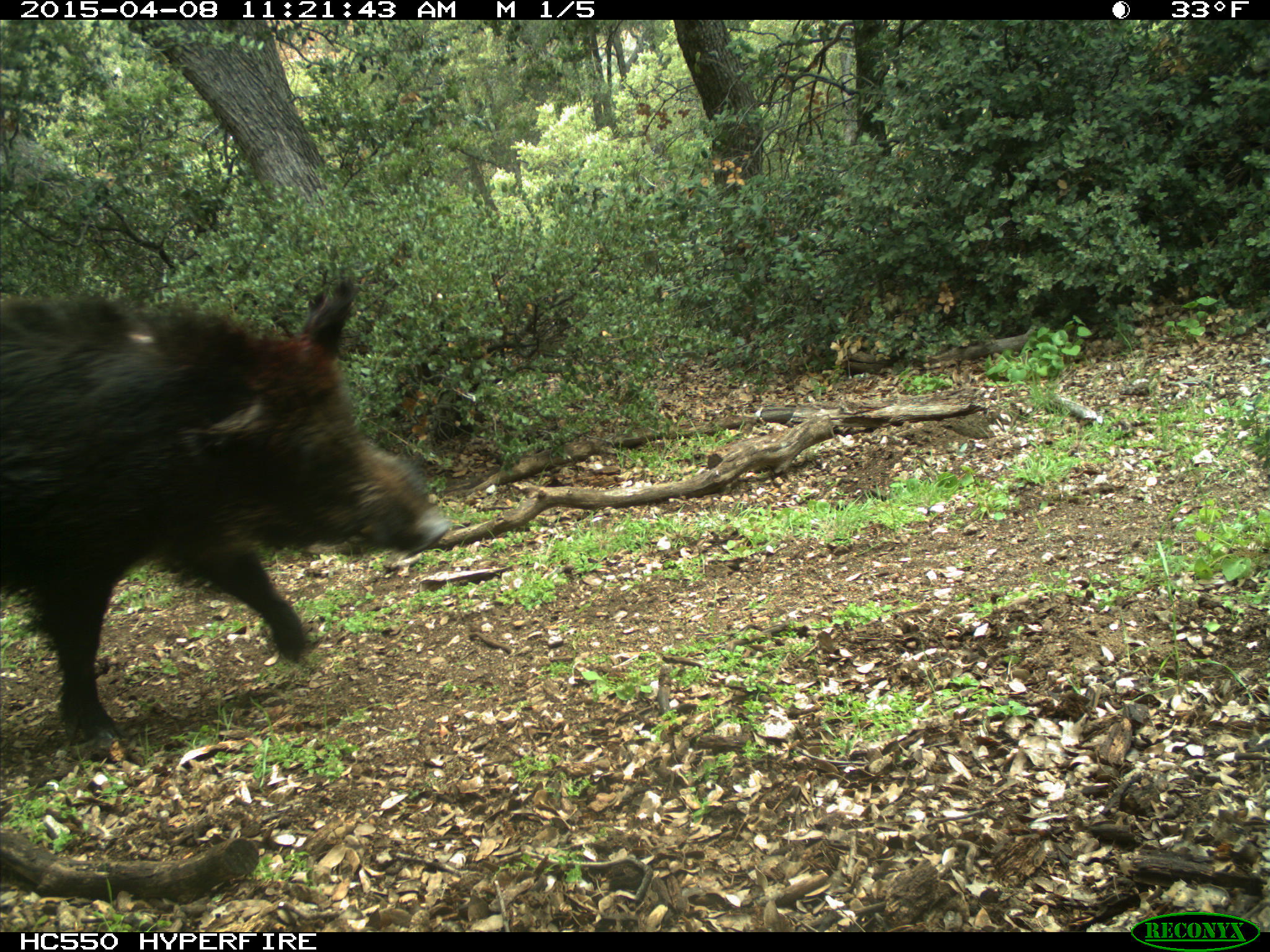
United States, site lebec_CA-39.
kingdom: Animalia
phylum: Chordata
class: Mammalia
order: Artiodactyla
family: Suidae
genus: Sus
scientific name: Sus scrofa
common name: wild boar